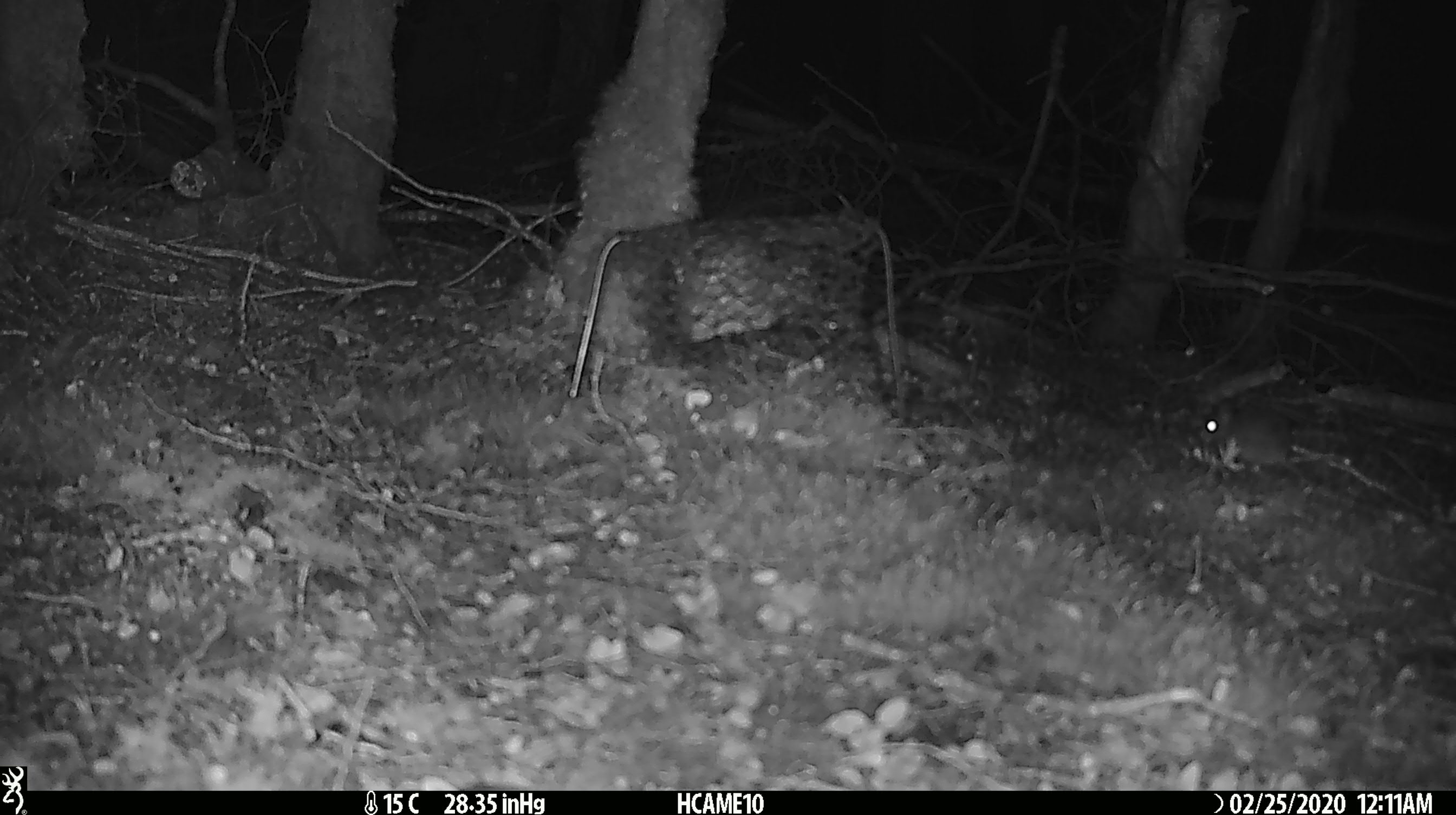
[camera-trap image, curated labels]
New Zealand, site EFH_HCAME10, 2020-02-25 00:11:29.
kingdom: Animalia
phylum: Chordata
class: Mammalia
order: Rodentia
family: Muridae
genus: Mus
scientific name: Mus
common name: mouse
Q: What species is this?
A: Mouse (Mus).